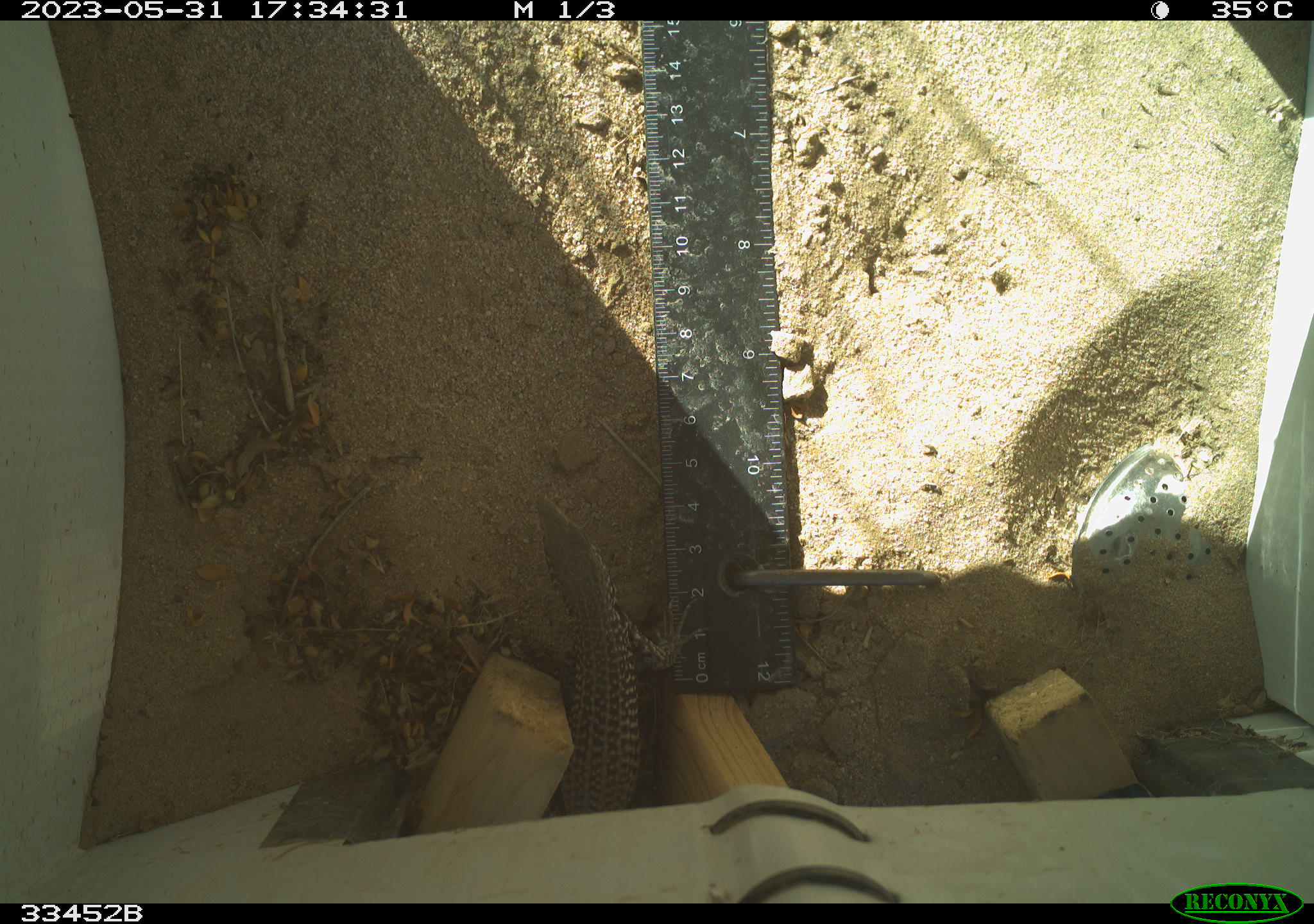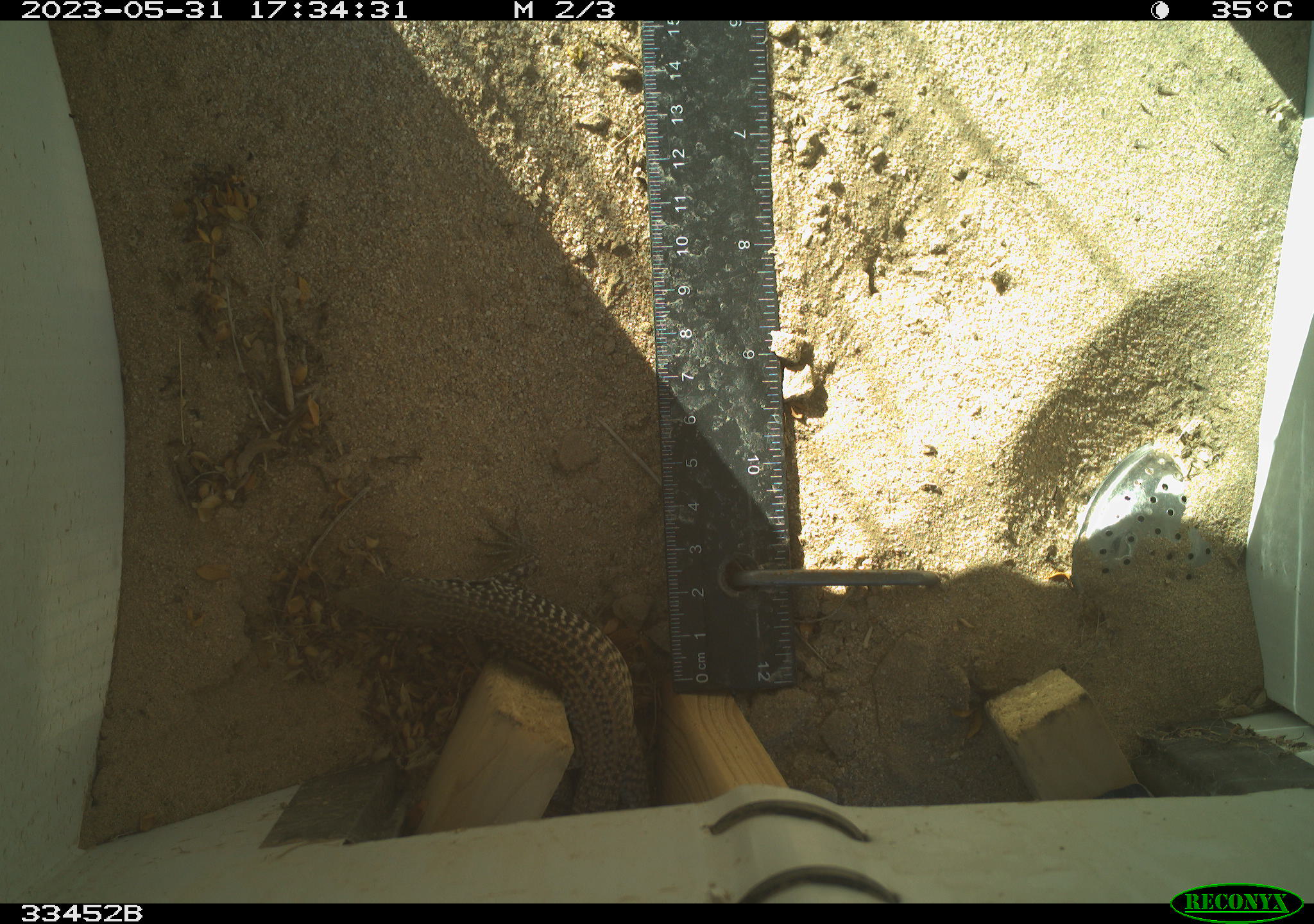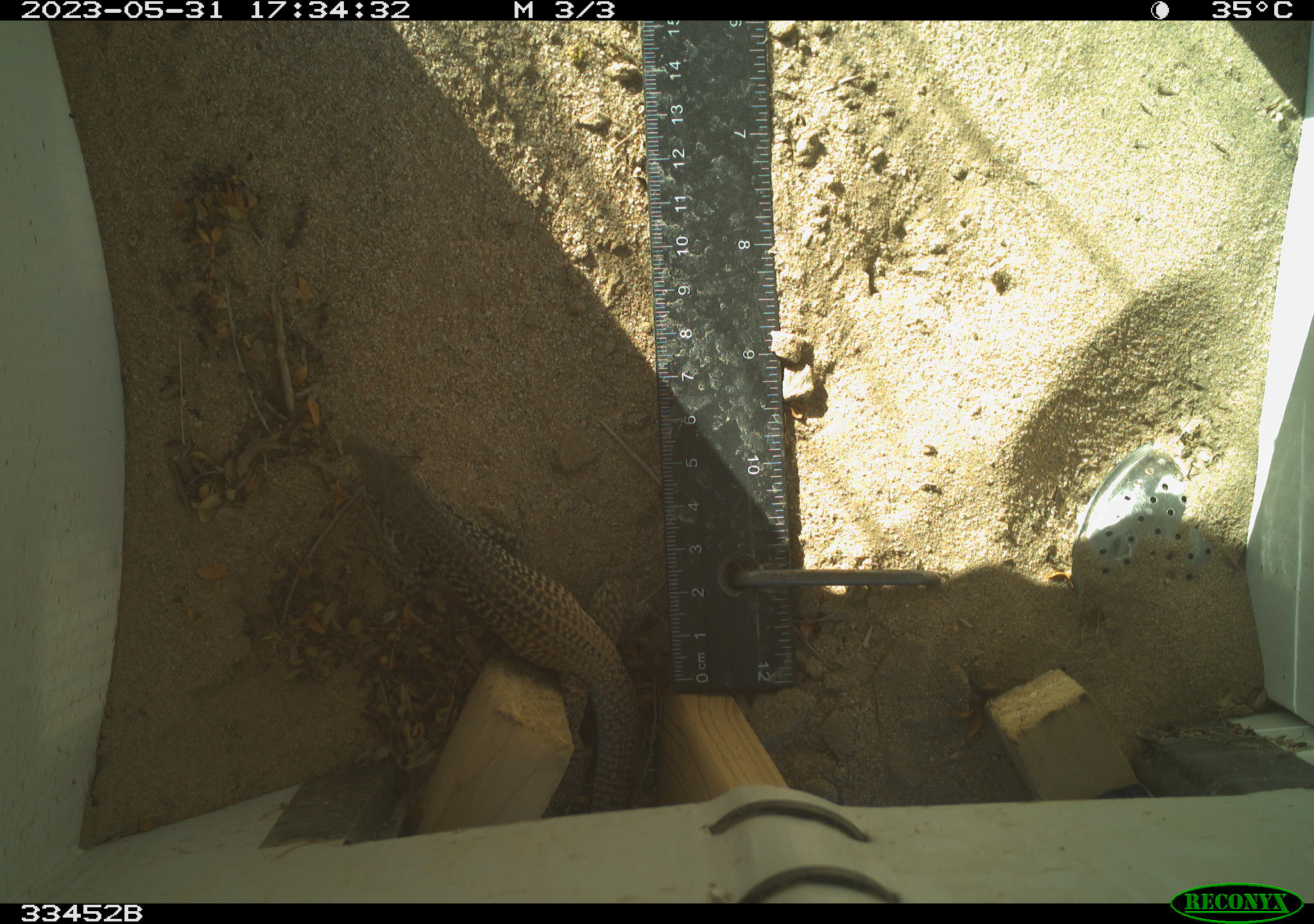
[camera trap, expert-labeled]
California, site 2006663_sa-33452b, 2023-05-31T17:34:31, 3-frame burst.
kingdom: Animalia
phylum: Chordata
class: Reptilia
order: Squamata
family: Teiidae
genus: Aspidoscelis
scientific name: Aspidoscelis tigris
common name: western whiptail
Western whiptail (Aspidoscelis tigris).